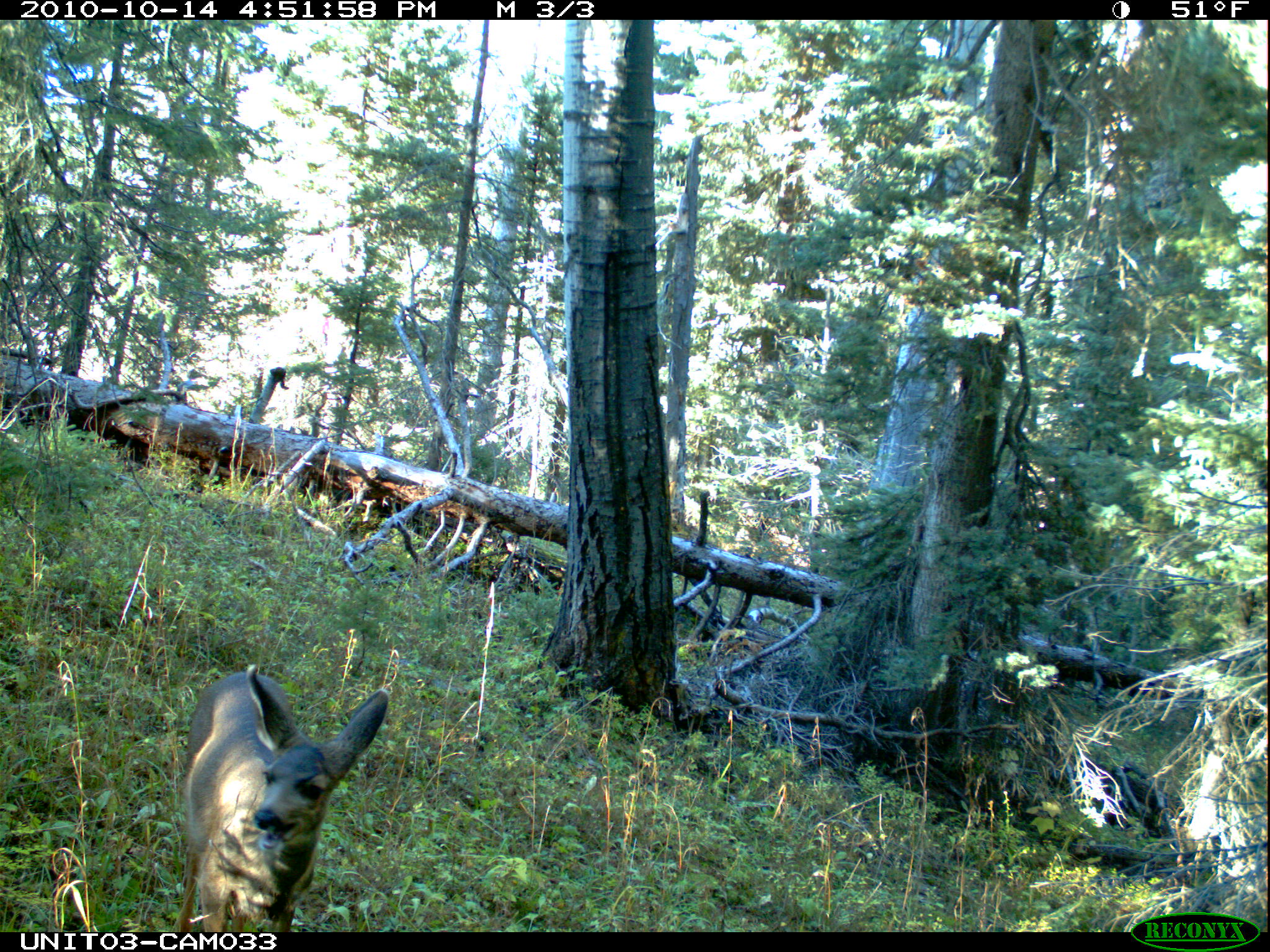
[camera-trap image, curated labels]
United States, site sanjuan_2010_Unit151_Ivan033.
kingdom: Animalia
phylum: Chordata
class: Mammalia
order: Artiodactyla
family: Cervidae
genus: Odocoileus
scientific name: Odocoileus hemionus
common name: mule deer